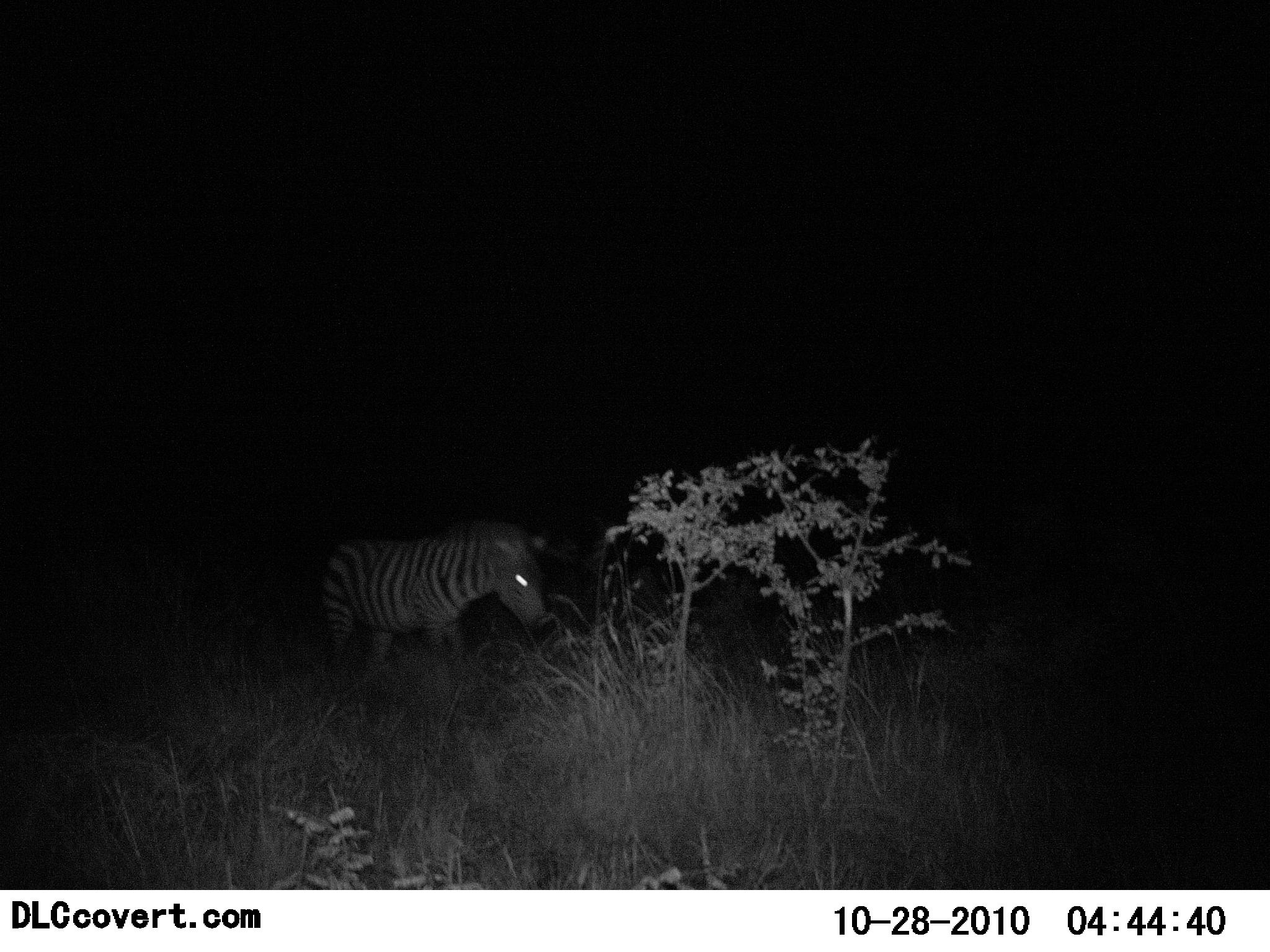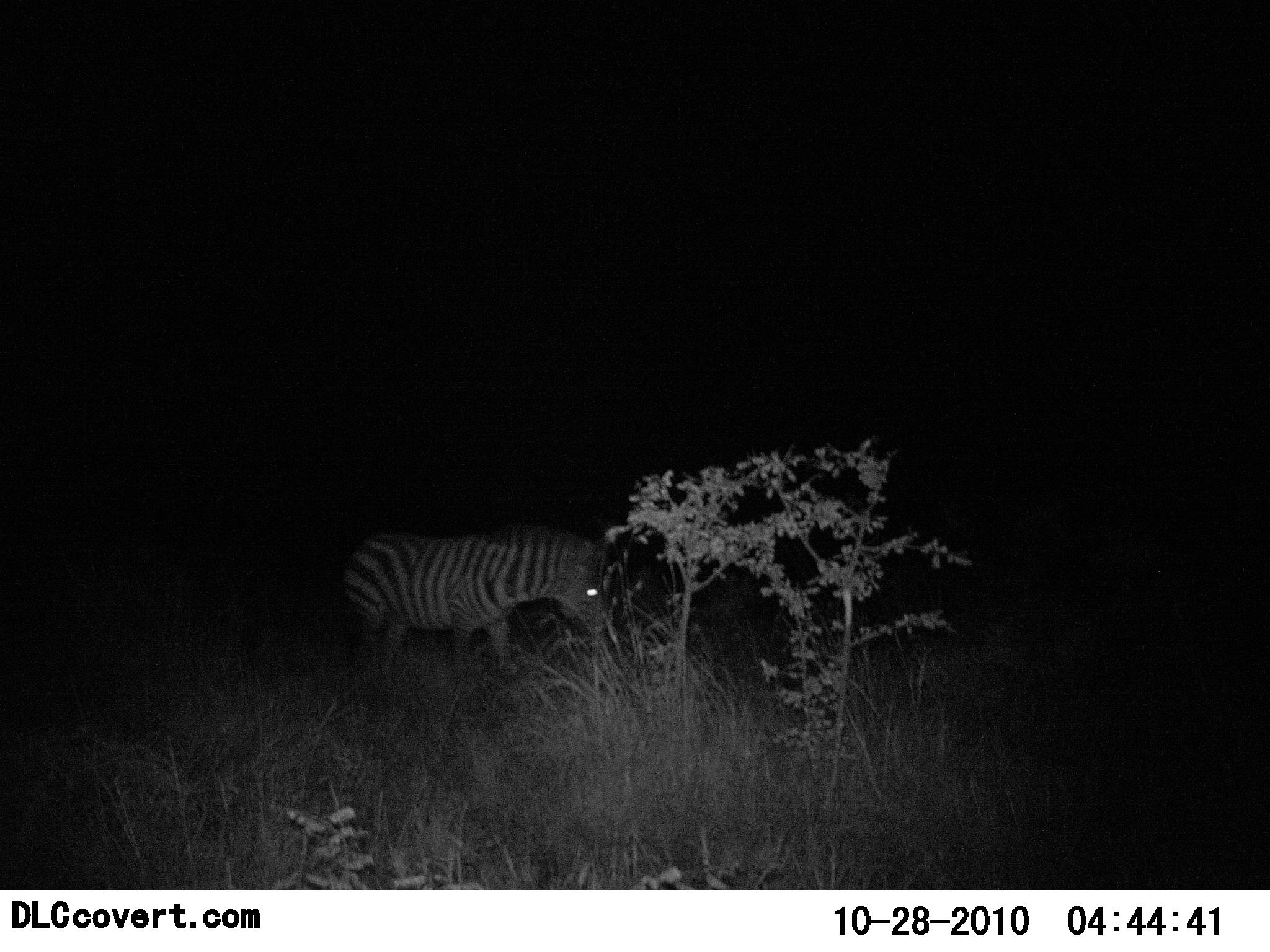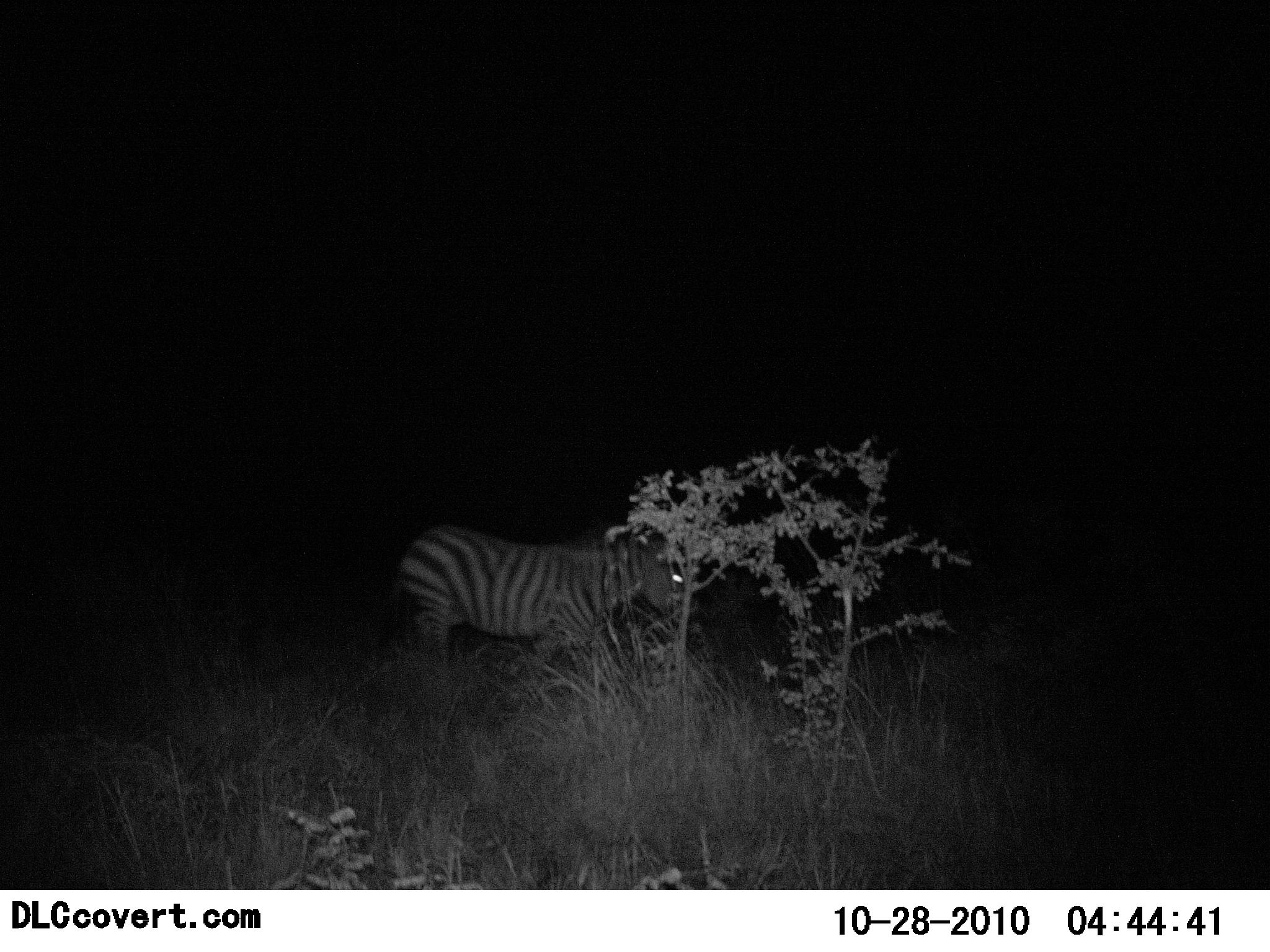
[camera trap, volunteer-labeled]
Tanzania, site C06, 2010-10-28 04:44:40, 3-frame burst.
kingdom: Animalia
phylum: Chordata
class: Mammalia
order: Perissodactyla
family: Equidae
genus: Equus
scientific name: Equus quagga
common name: plains zebra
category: zebra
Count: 1.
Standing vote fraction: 12%.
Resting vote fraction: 0%.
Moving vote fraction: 79%.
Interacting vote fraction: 0%.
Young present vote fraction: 4%.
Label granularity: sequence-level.